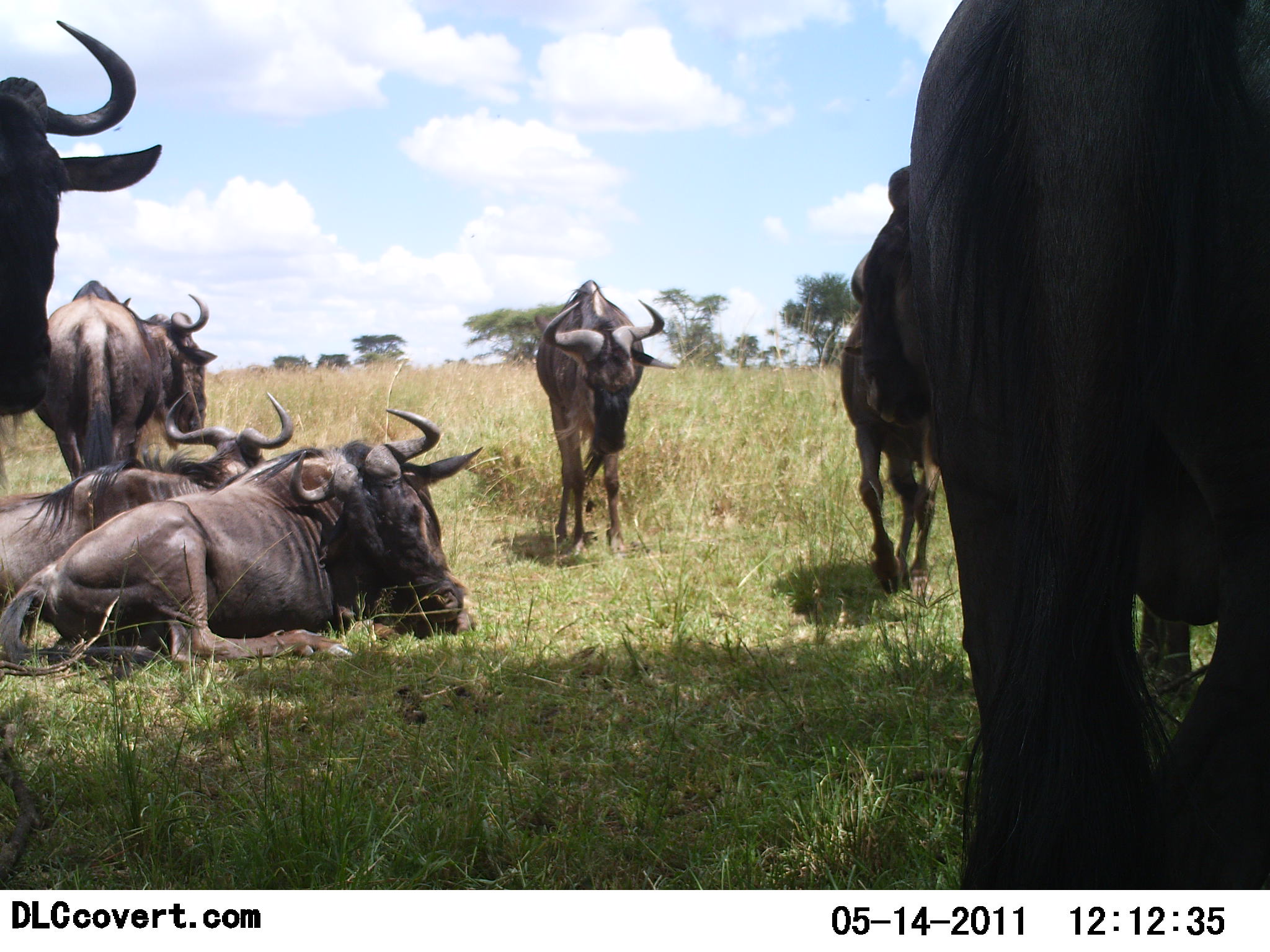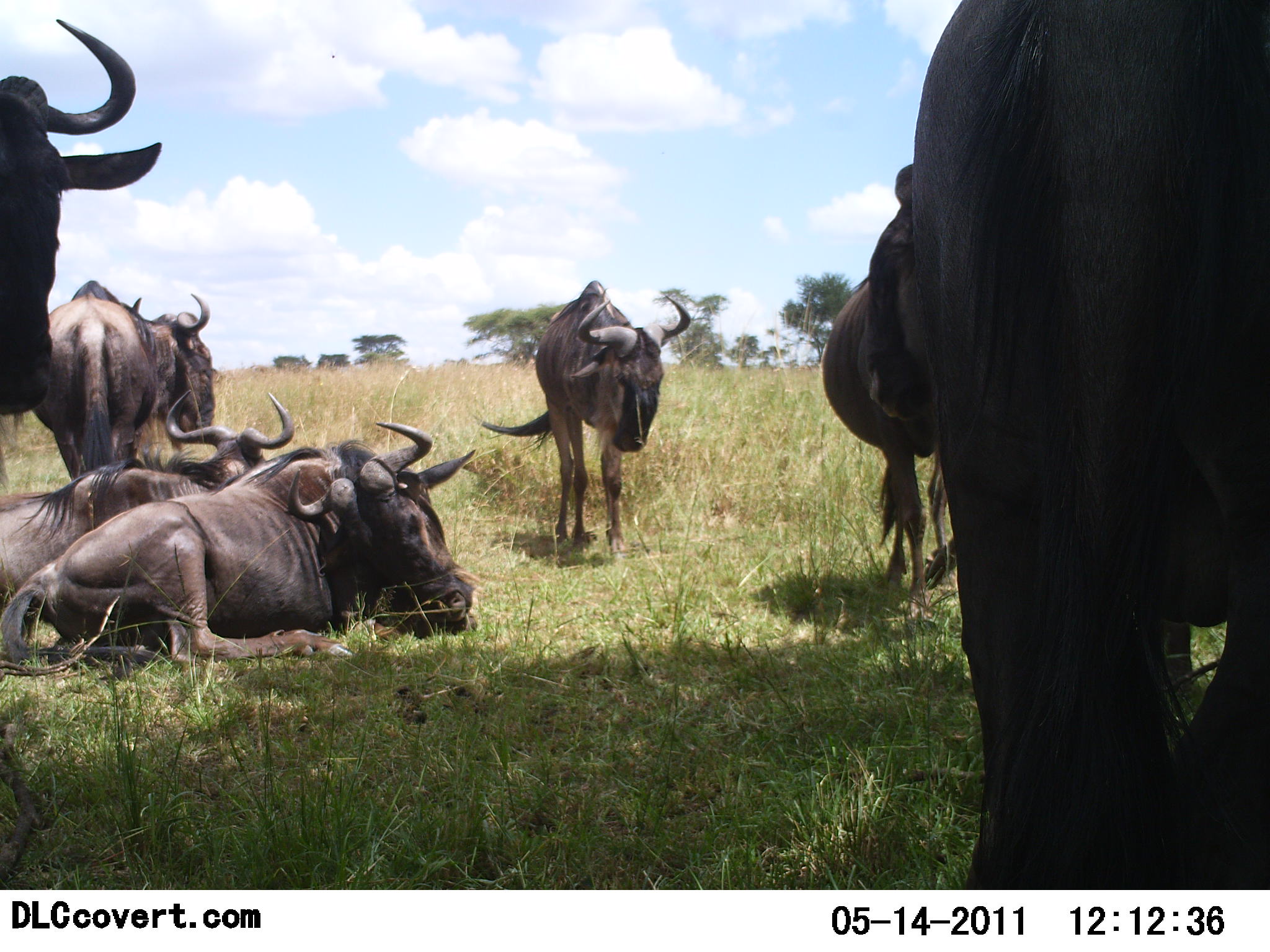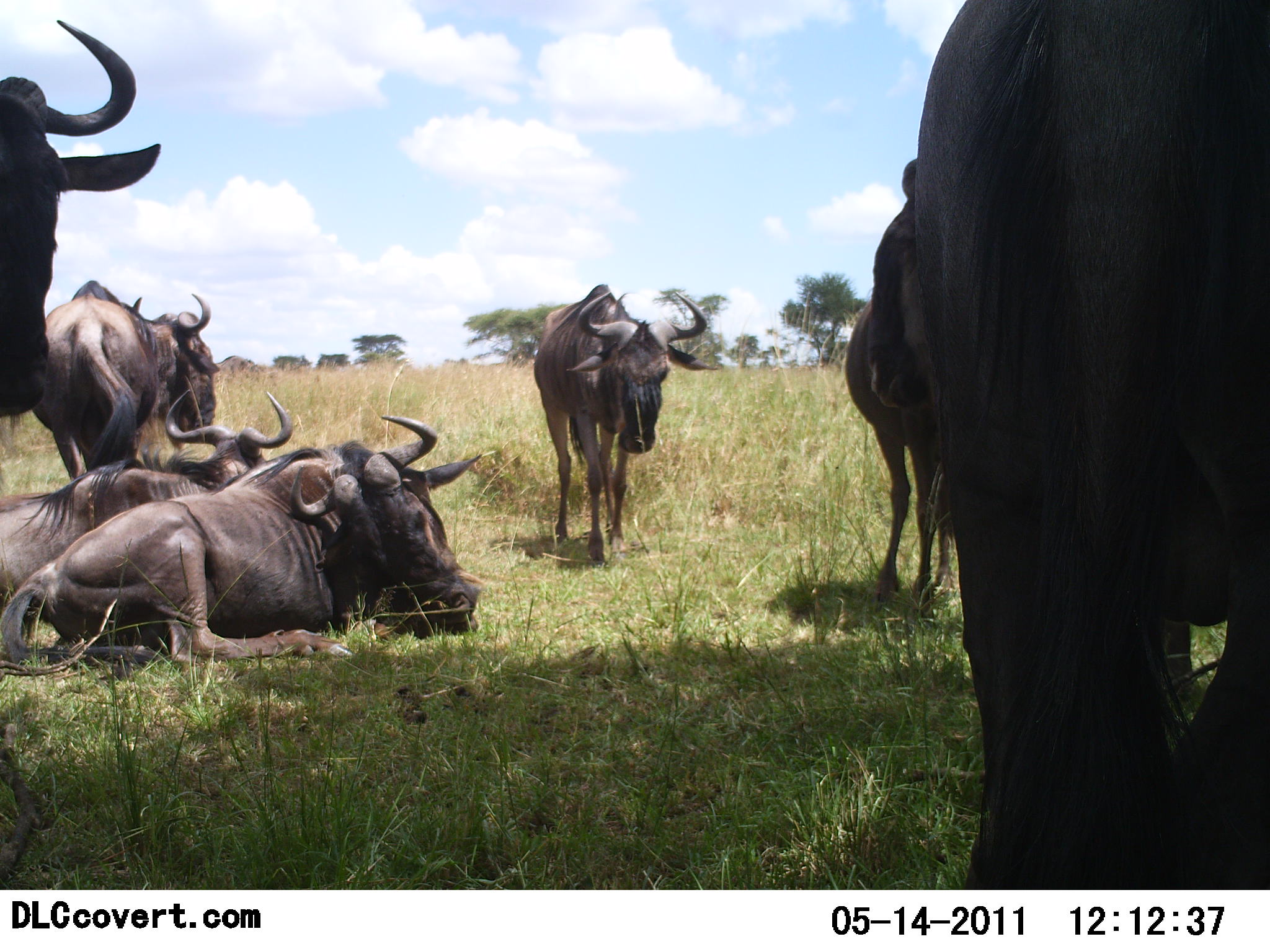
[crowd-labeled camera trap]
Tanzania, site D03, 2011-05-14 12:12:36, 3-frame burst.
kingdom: Animalia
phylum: Chordata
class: Mammalia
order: Artiodactyla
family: Bovidae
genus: Connochaetes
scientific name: Connochaetes taurinus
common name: blue wildebeest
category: wildebeest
Wildebeest (blue wildebeest) (Connochaetes taurinus), count 7. Behavior (volunteer vote fractions): standing 69%, resting 92%, moving 31%, interacting 15%. Young present (vote fraction): 0%. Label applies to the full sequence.